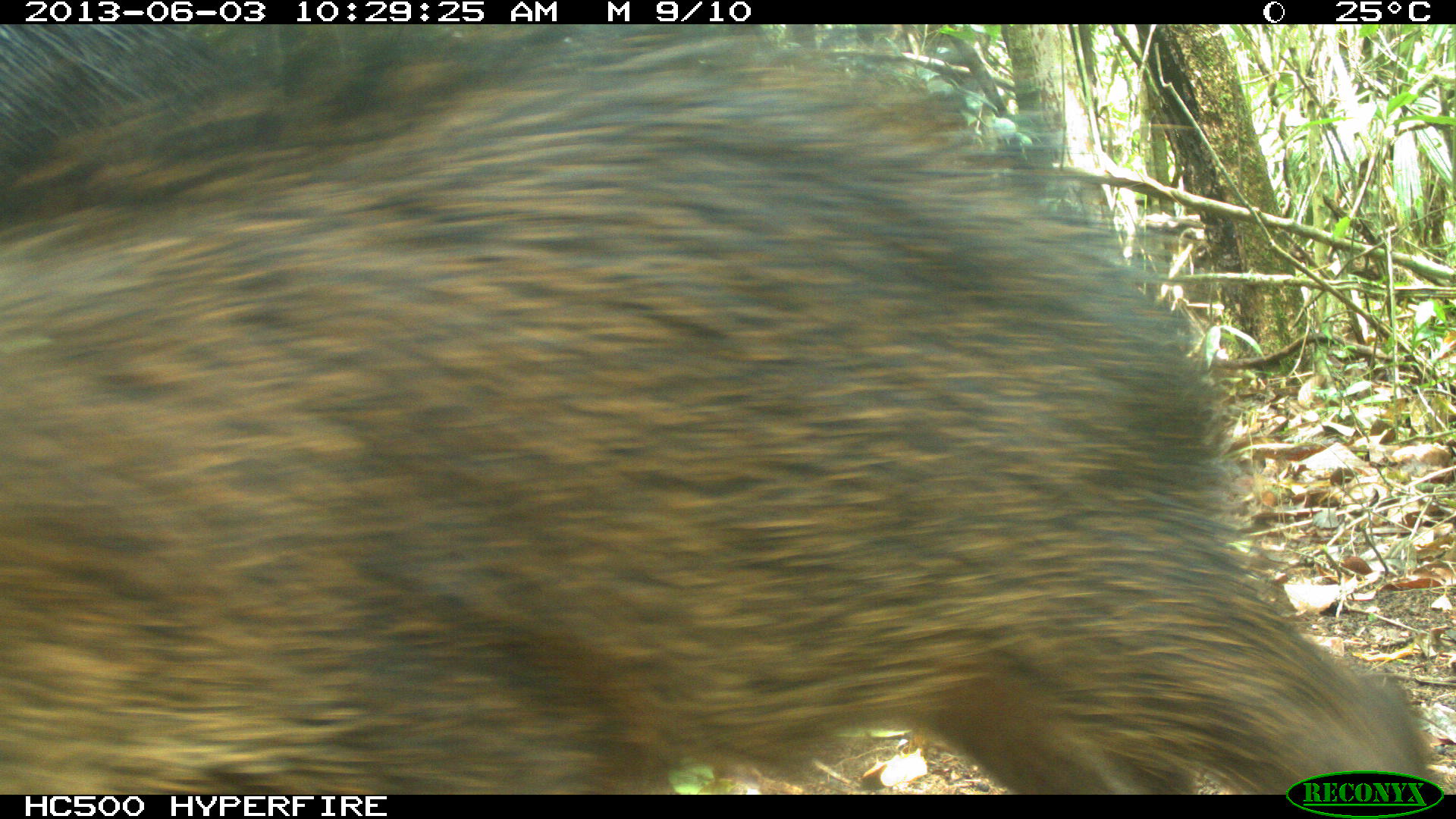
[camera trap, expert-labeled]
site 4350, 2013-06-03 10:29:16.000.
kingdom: Animalia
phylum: Chordata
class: Mammalia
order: Artiodactyla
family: Tayassuidae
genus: Tayassu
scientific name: Tayassu pecari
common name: white-lipped peccary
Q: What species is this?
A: Tayassu pecari (white-lipped peccary).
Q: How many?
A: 6.